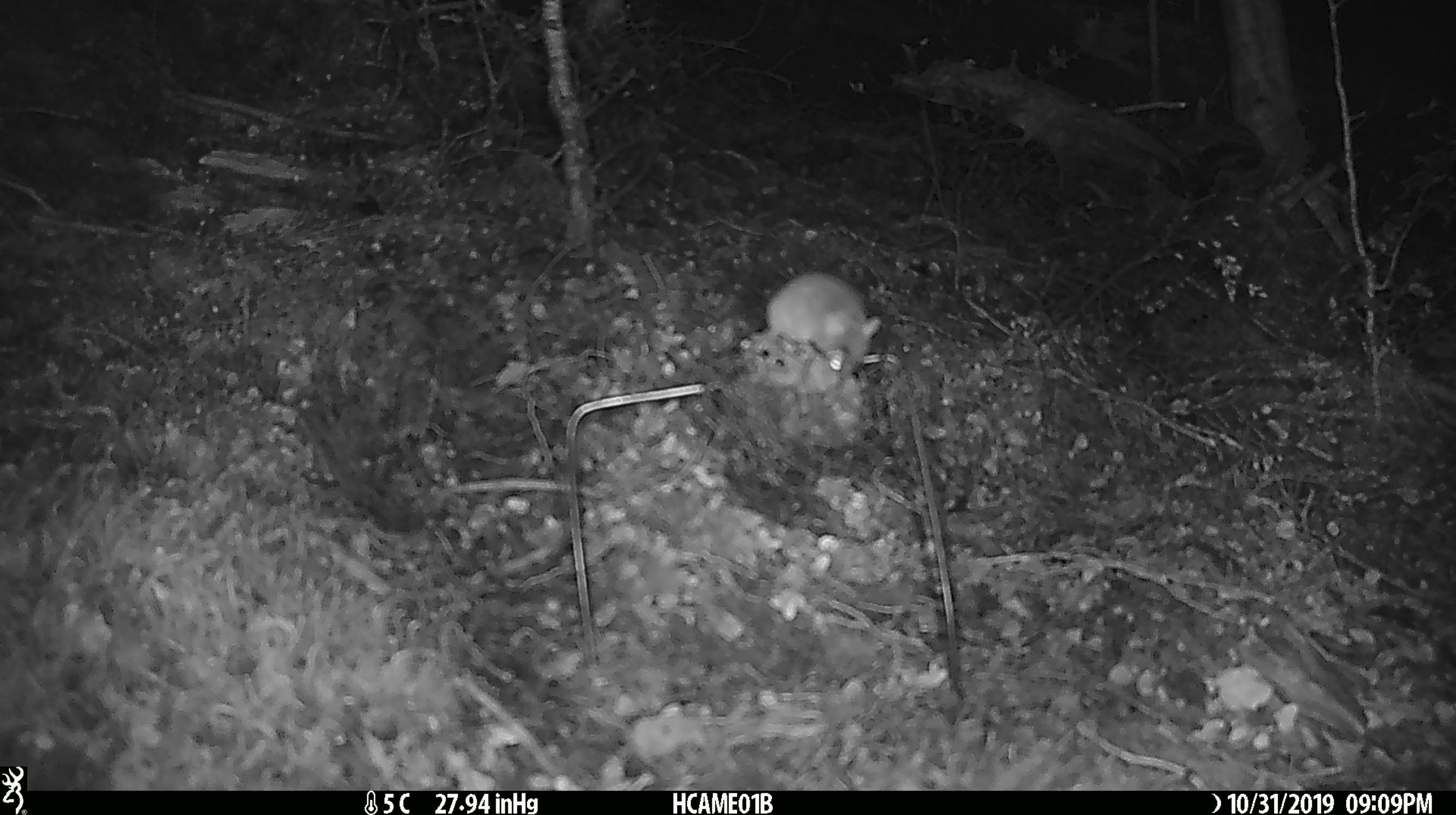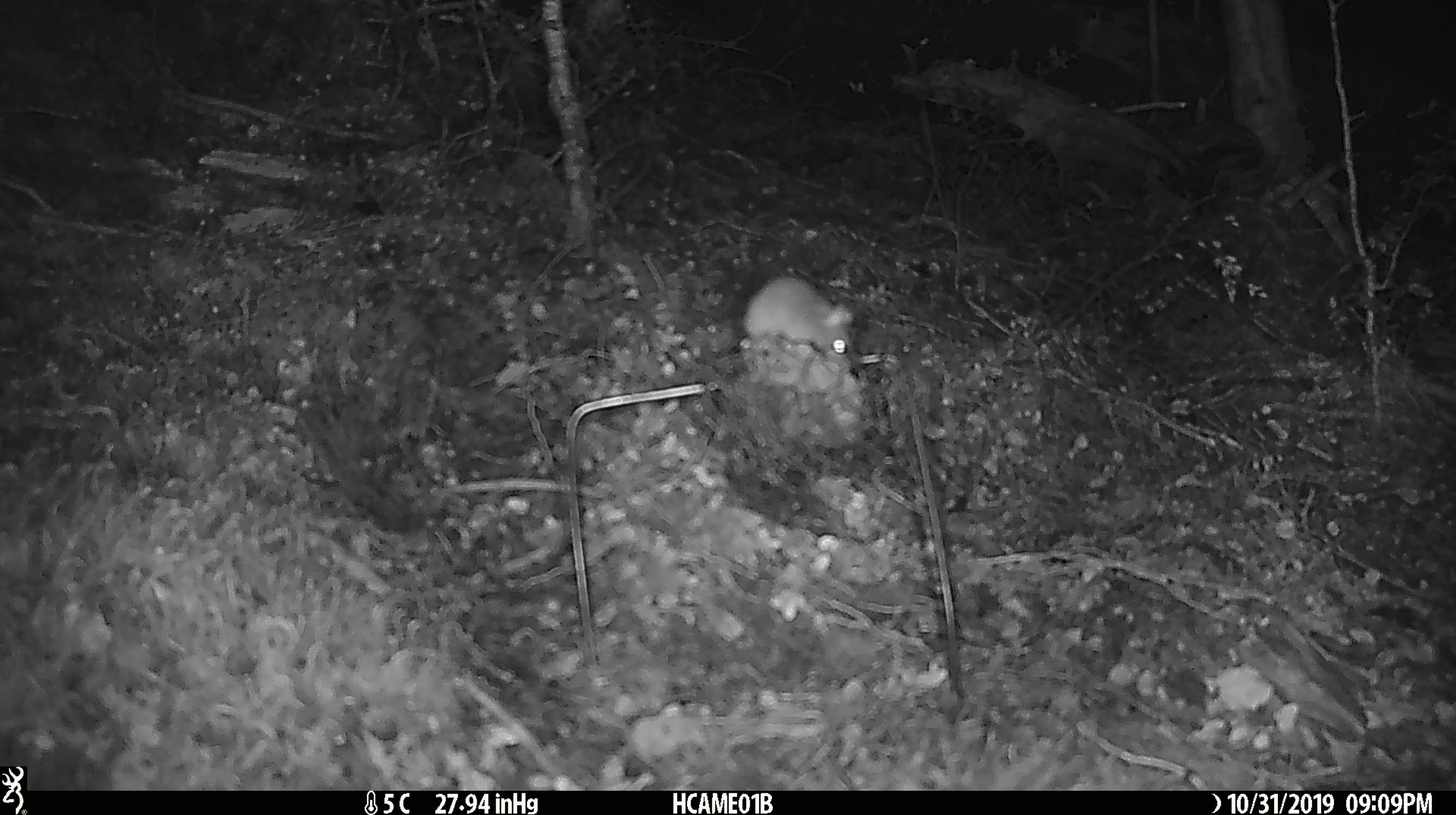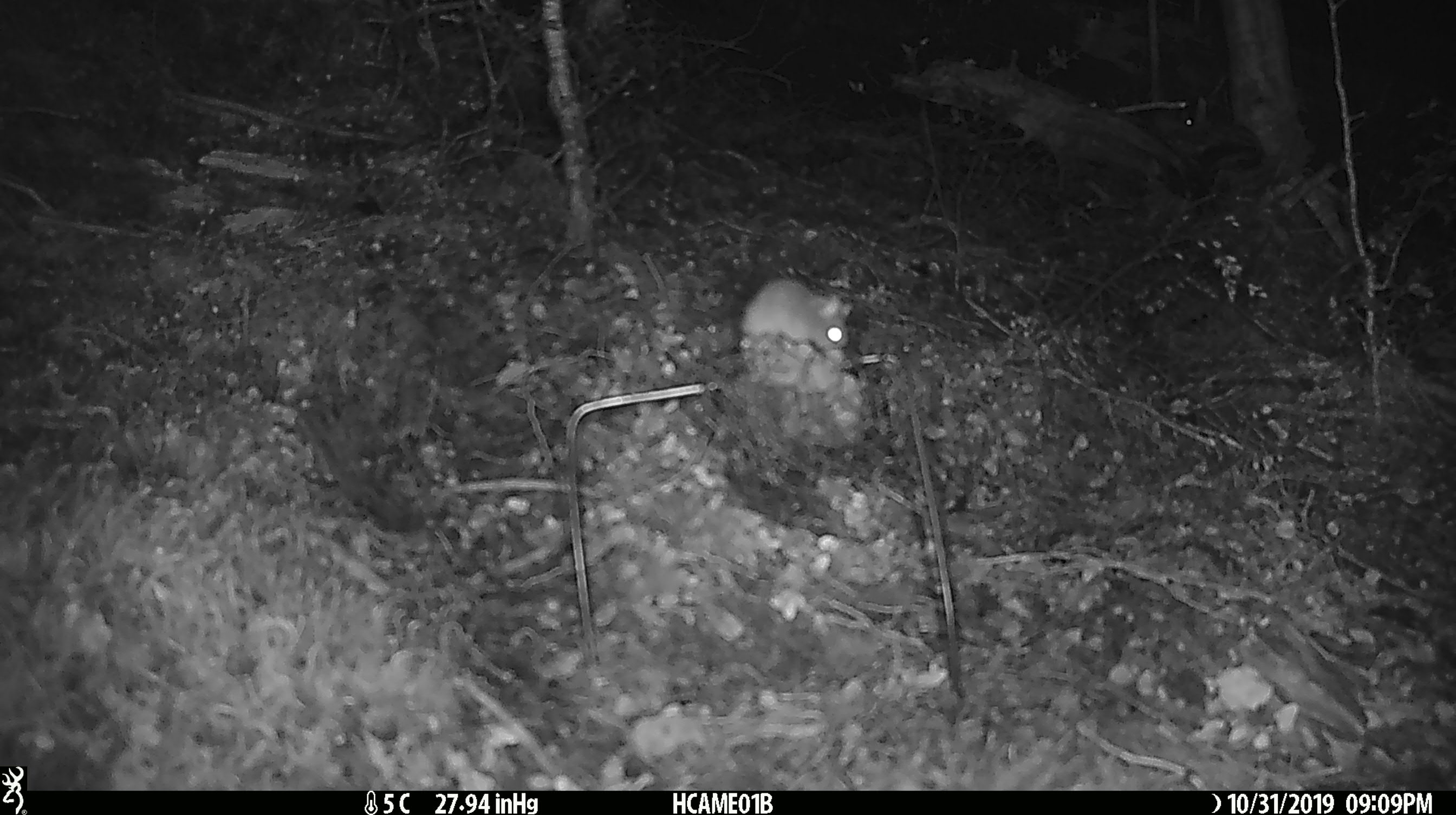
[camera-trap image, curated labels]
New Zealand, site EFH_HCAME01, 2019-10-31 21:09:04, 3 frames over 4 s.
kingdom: Animalia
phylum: Chordata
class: Mammalia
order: Rodentia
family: Muridae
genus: Mus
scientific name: Mus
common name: mouse